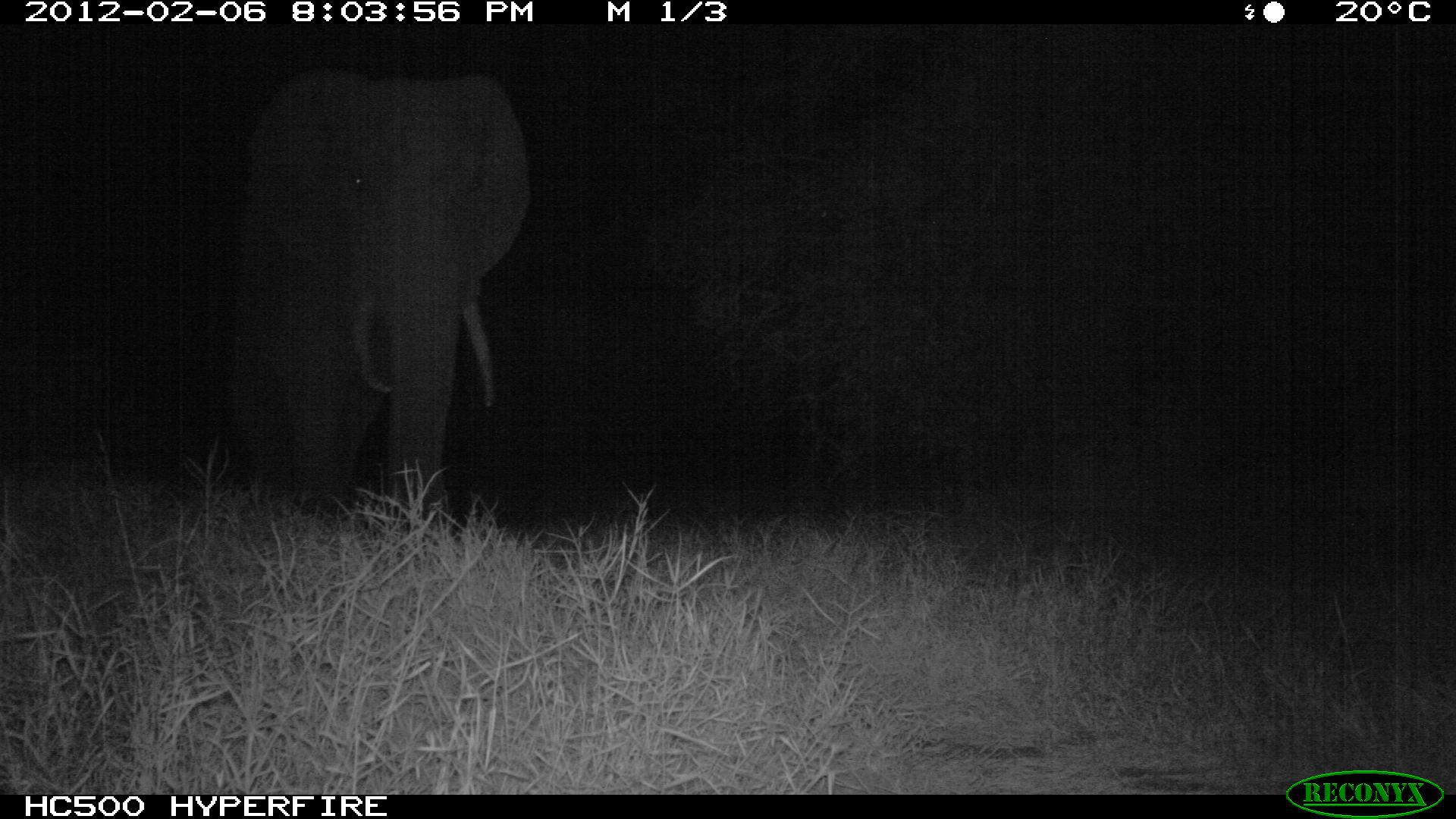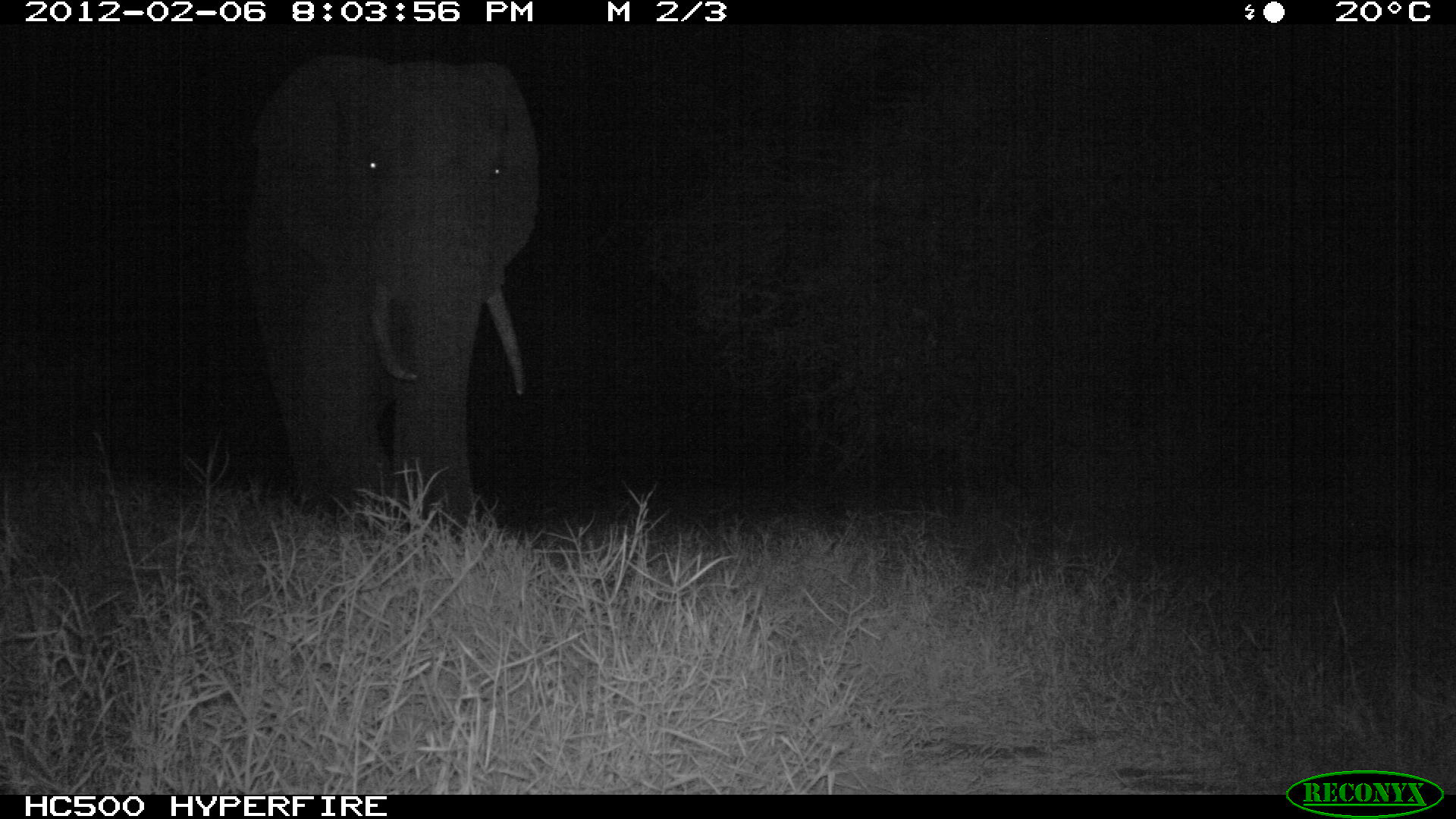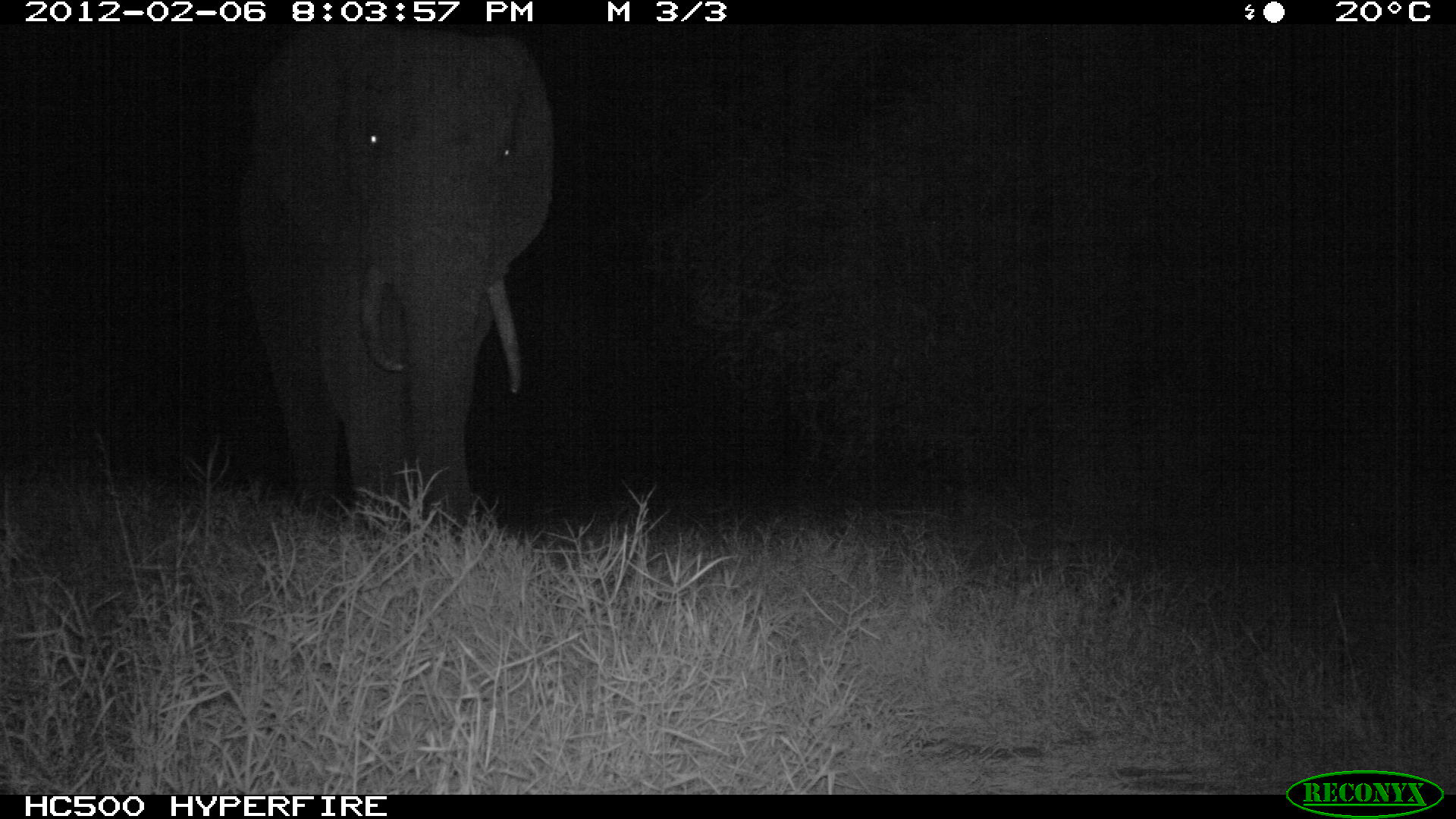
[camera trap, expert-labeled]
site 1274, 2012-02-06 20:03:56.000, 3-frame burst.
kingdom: Animalia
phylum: Chordata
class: Mammalia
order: Proboscidea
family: Elephantidae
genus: Loxodonta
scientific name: Loxodonta africana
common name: african bush elephant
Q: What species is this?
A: Loxodonta africana (african bush elephant).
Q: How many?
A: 1.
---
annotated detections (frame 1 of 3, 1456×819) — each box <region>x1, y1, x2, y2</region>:
loxodonta africana: <region>225, 61, 531, 535</region>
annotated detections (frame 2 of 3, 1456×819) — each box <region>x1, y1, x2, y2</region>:
loxodonta africana: <region>242, 53, 539, 545</region>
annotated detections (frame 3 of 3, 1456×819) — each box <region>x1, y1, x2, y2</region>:
loxodonta africana: <region>236, 23, 554, 571</region>